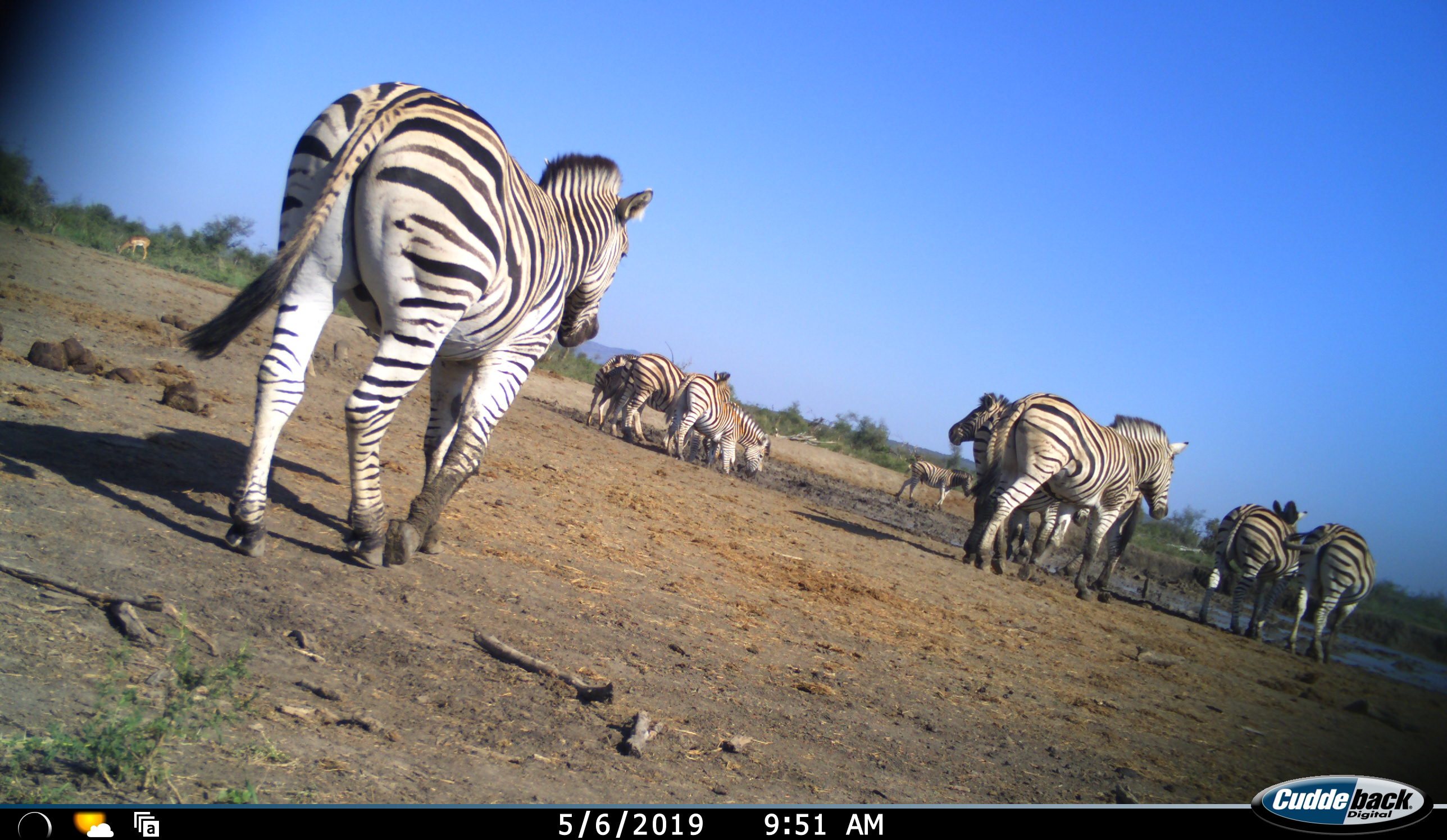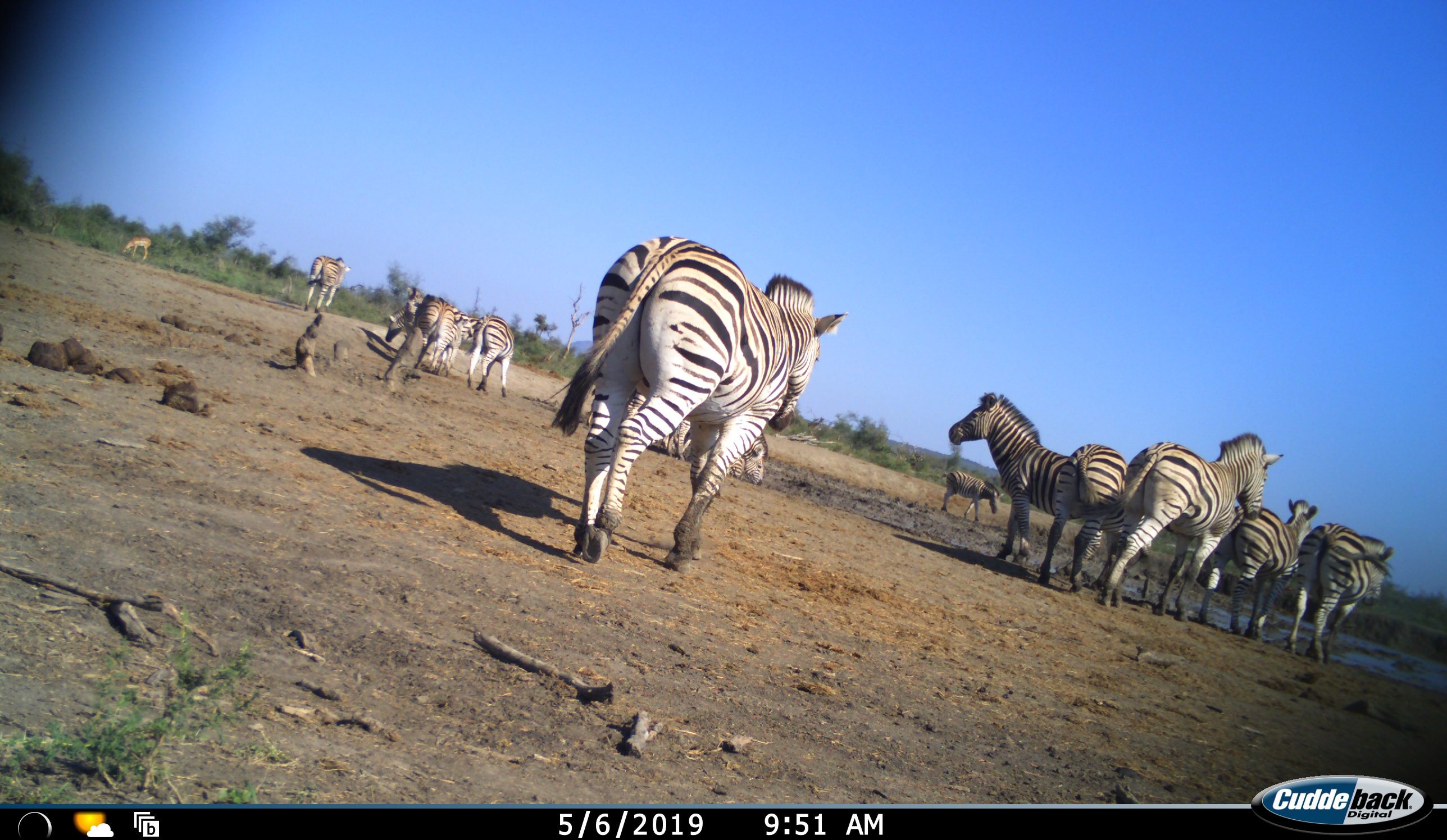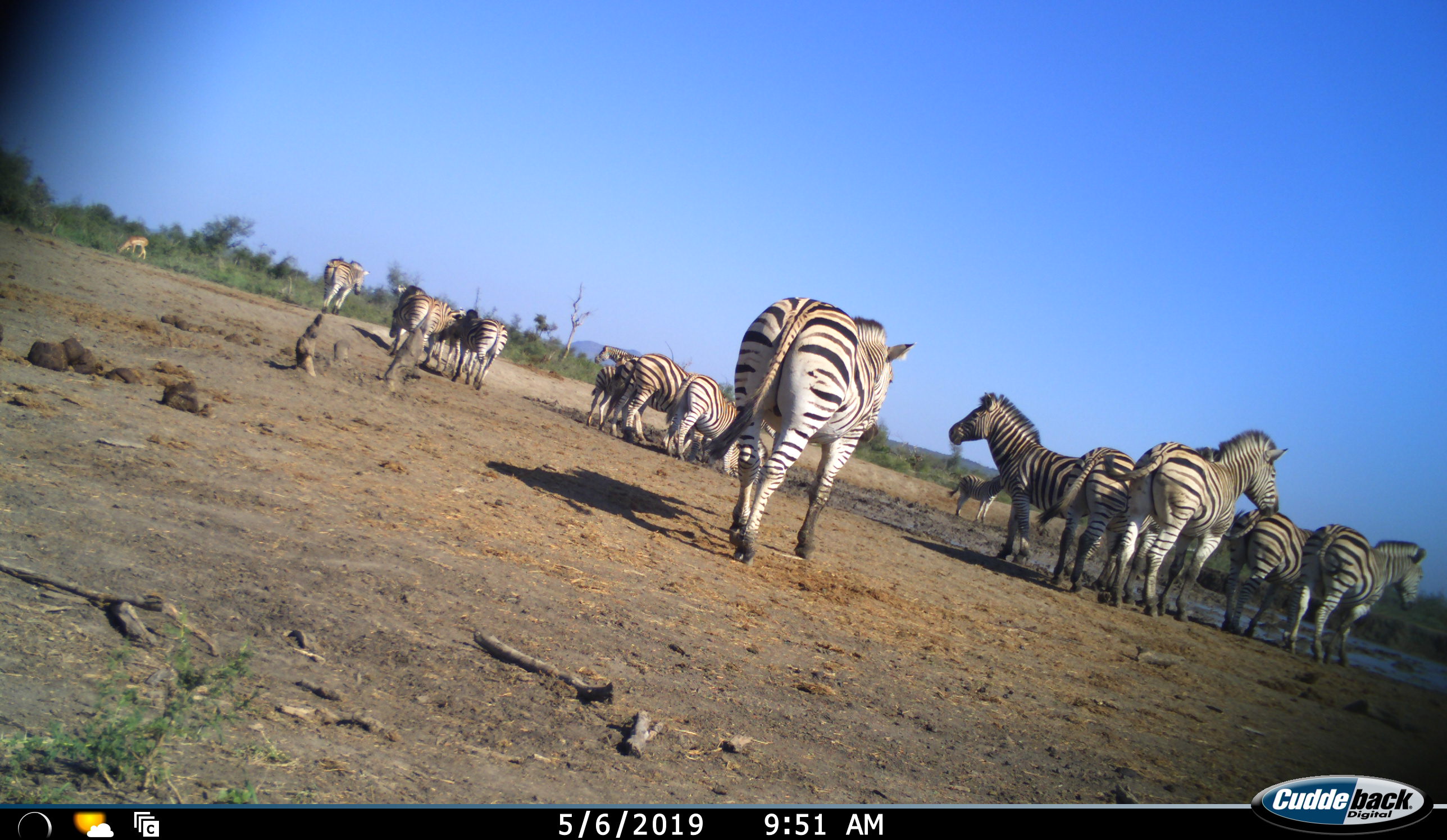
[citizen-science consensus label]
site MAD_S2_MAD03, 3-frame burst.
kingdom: Animalia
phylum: Chordata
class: Mammalia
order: Perissodactyla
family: Equidae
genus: Equus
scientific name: Equus quagga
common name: plains zebra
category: zebraplains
Zebraplains (plains zebra) (Equus quagga), count 11-50. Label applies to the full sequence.